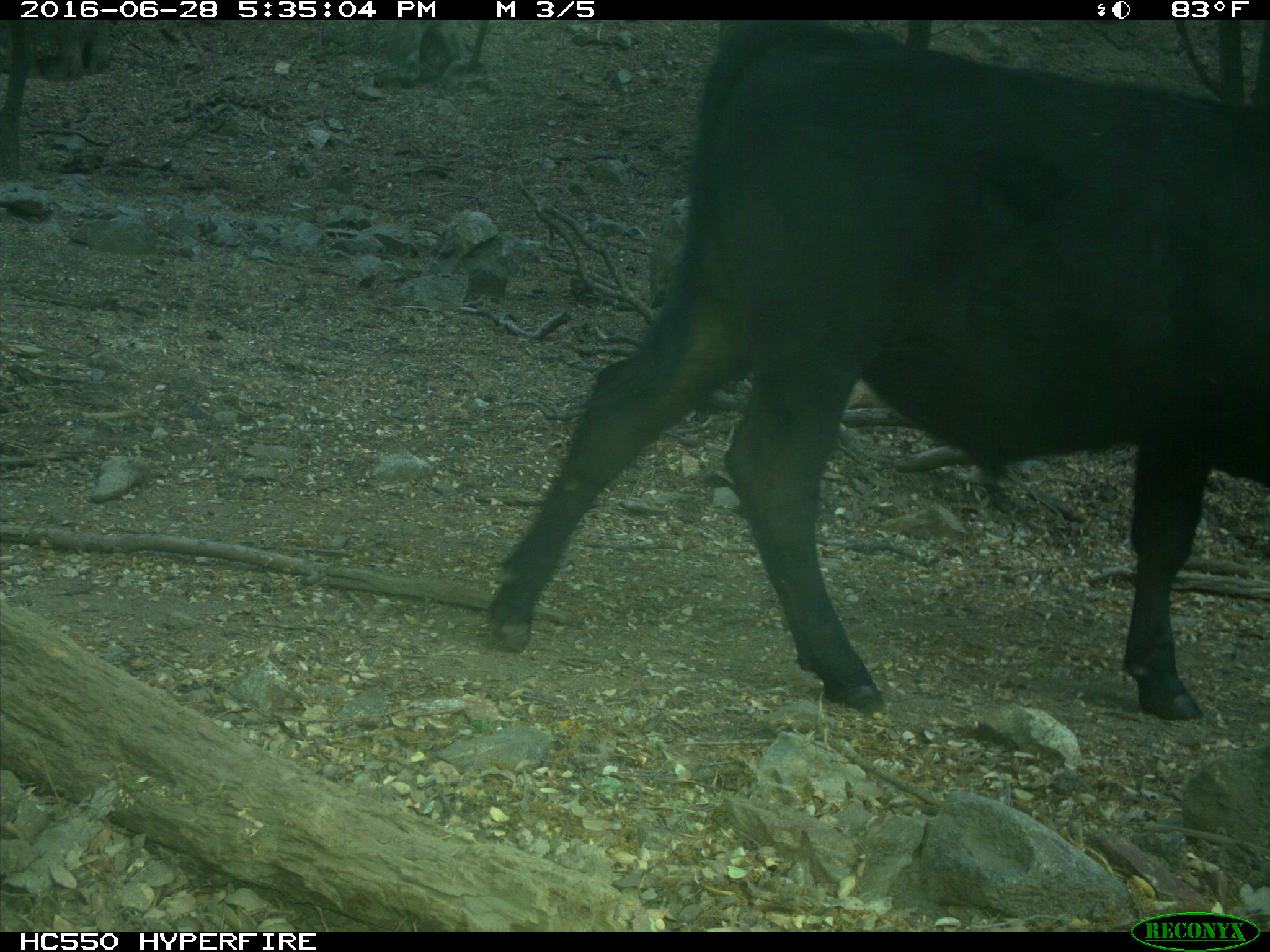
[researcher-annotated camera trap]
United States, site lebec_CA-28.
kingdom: Animalia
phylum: Chordata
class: Mammalia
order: Artiodactyla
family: Bovidae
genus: Bos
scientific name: Bos taurus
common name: domestic cow